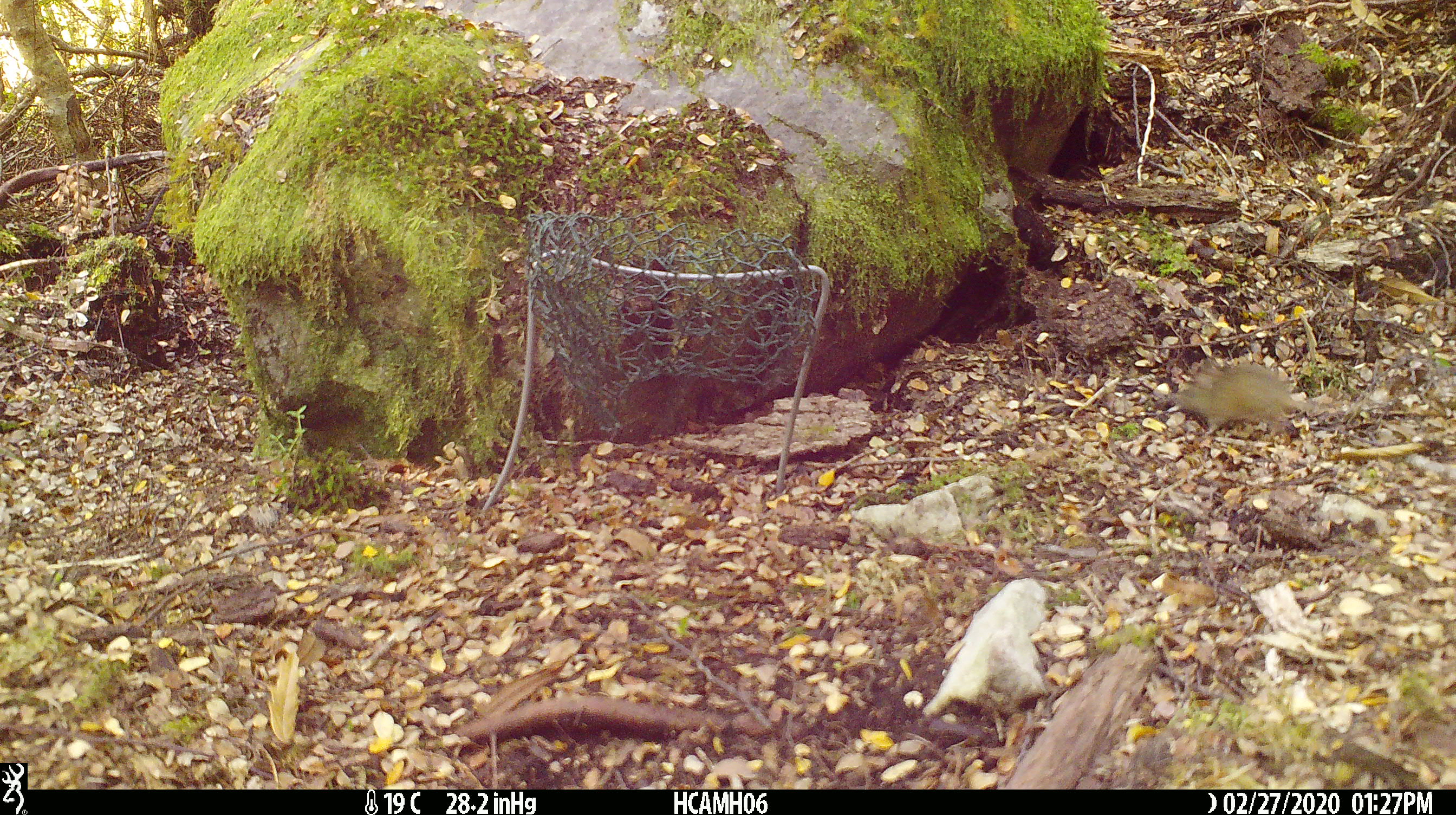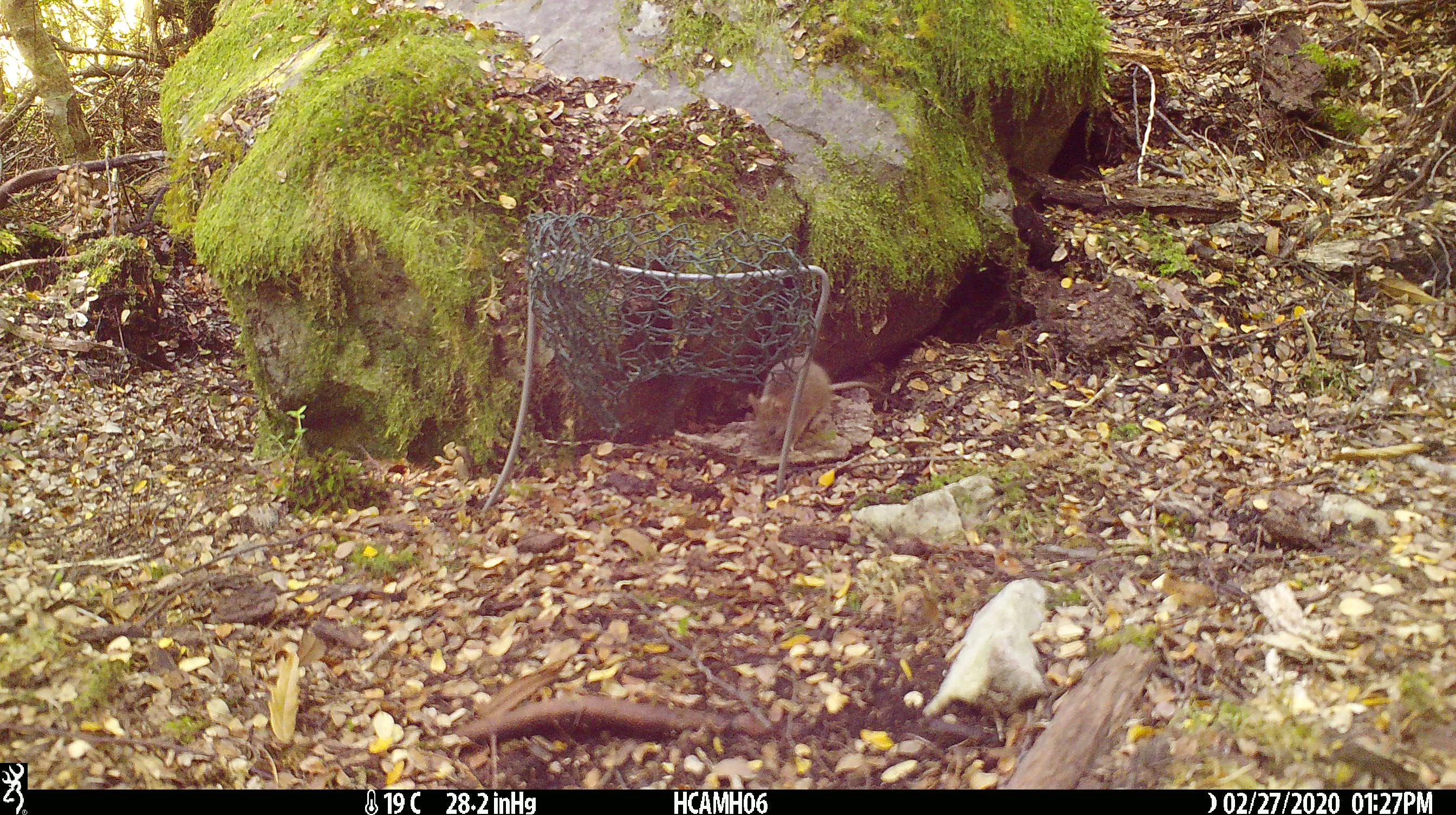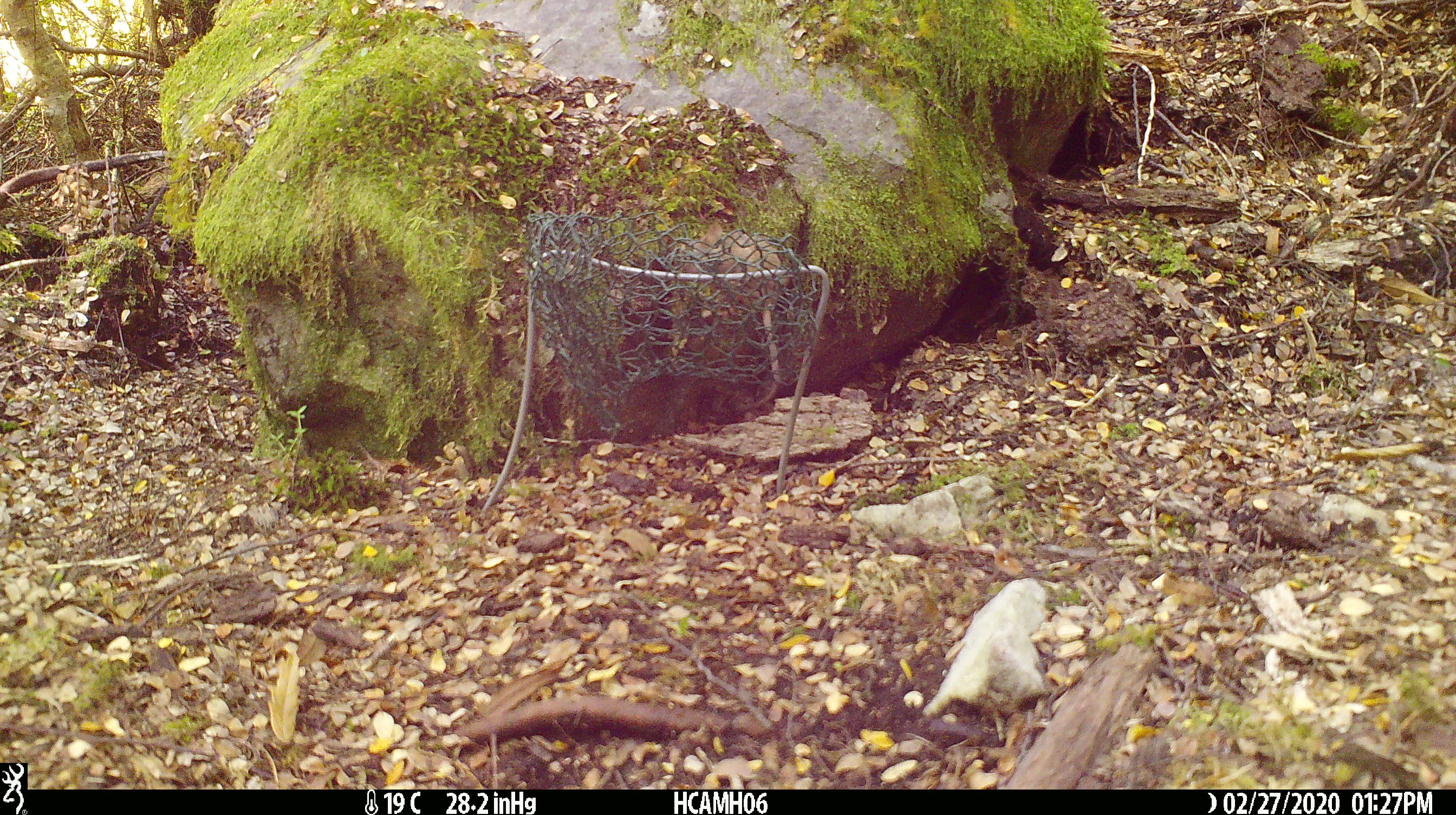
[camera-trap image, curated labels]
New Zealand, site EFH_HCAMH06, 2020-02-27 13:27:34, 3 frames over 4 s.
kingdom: Animalia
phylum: Chordata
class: Mammalia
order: Rodentia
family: Muridae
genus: Mus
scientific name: Mus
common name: mouse